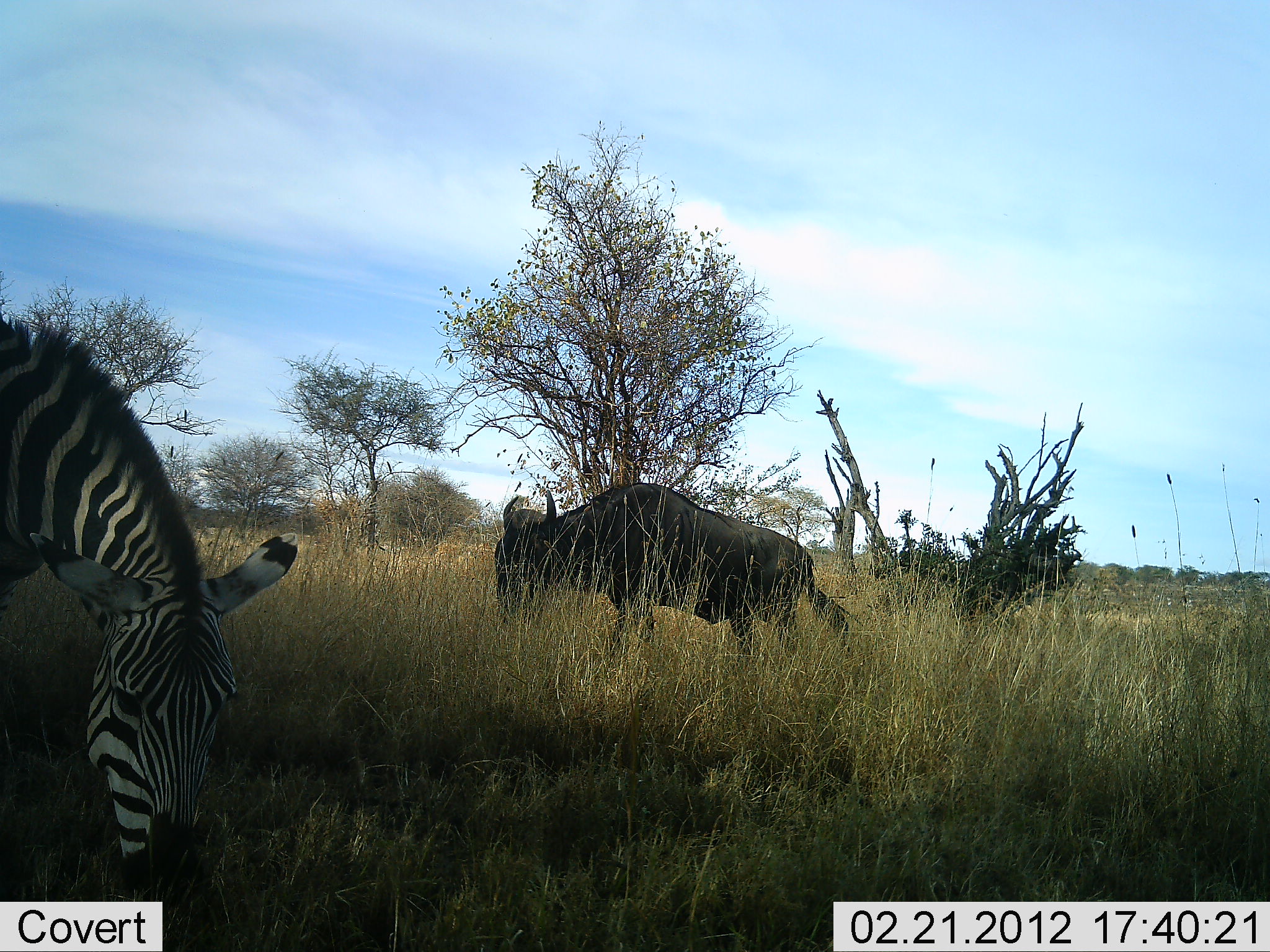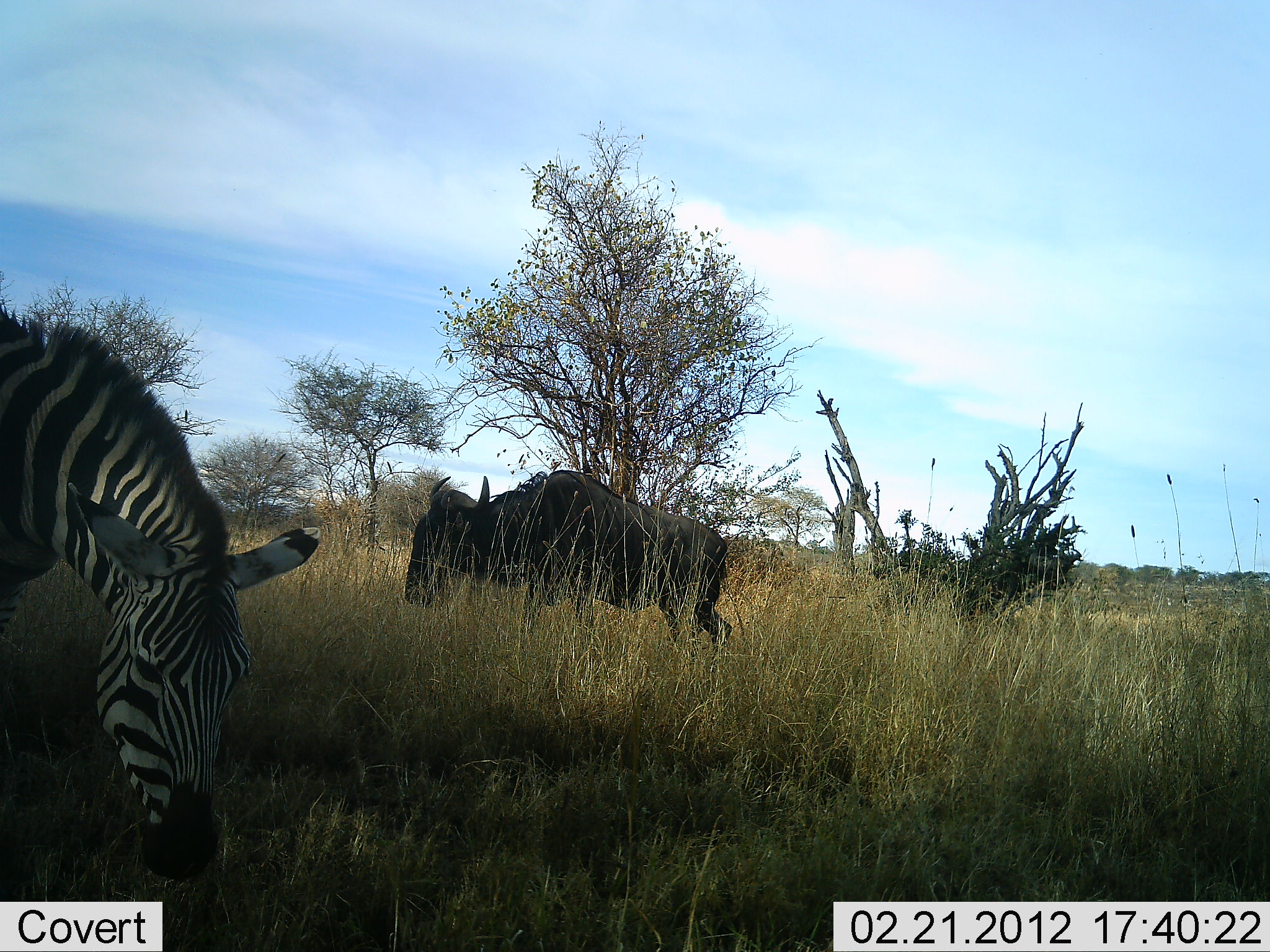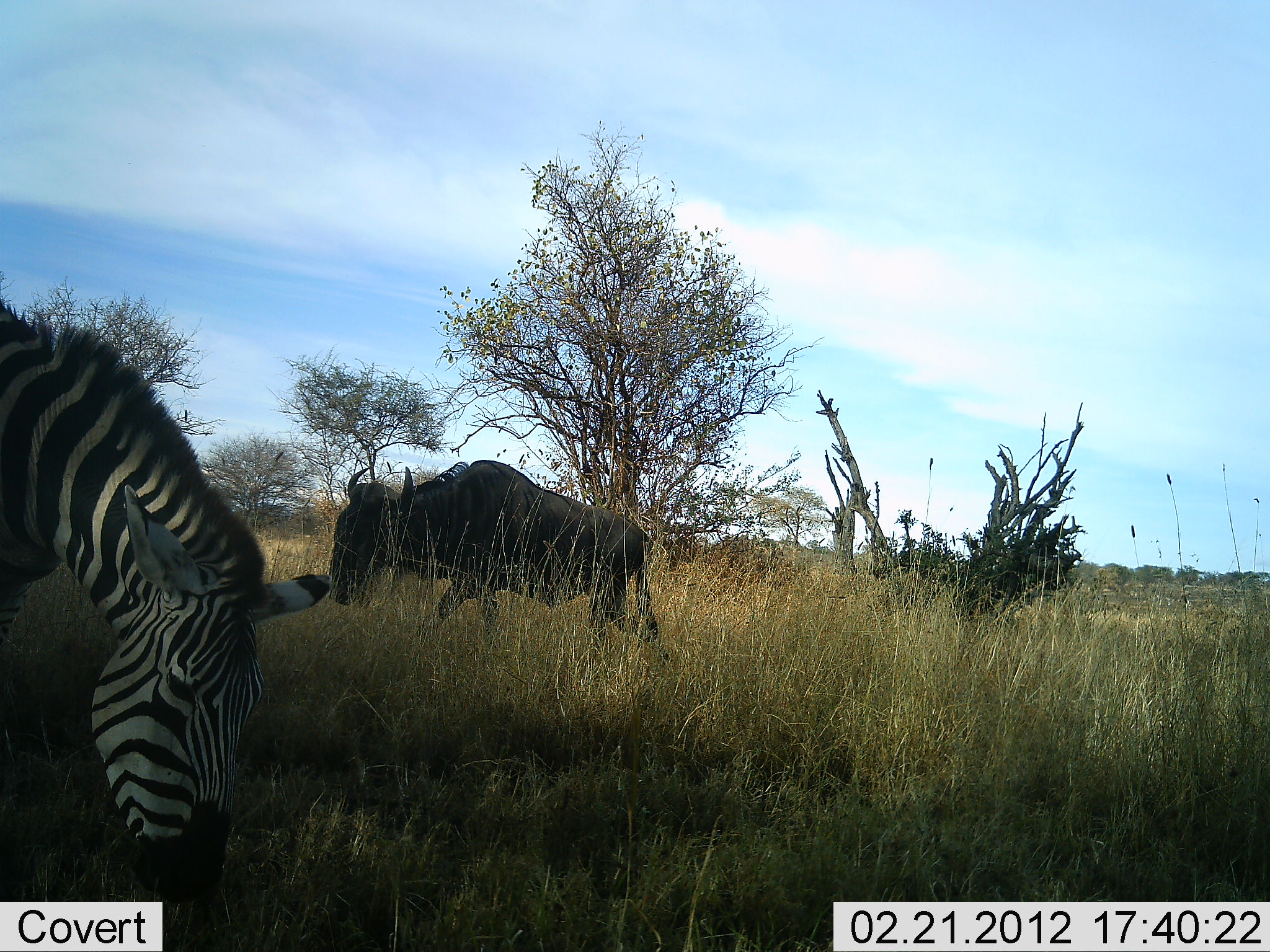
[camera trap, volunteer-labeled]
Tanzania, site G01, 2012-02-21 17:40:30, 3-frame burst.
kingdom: Animalia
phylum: Chordata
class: Mammalia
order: Artiodactyla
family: Bovidae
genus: Connochaetes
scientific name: Connochaetes taurinus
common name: blue wildebeest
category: wildebeest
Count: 1.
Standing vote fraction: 0%.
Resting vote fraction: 0%.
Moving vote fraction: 94%.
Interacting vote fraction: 0%.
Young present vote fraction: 0%.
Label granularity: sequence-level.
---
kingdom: Animalia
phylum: Chordata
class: Mammalia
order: Perissodactyla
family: Equidae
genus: Equus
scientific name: Equus quagga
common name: plains zebra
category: zebra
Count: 1.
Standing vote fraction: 35%.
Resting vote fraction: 0%.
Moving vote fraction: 0%.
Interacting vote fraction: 0%.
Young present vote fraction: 0%.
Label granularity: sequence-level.